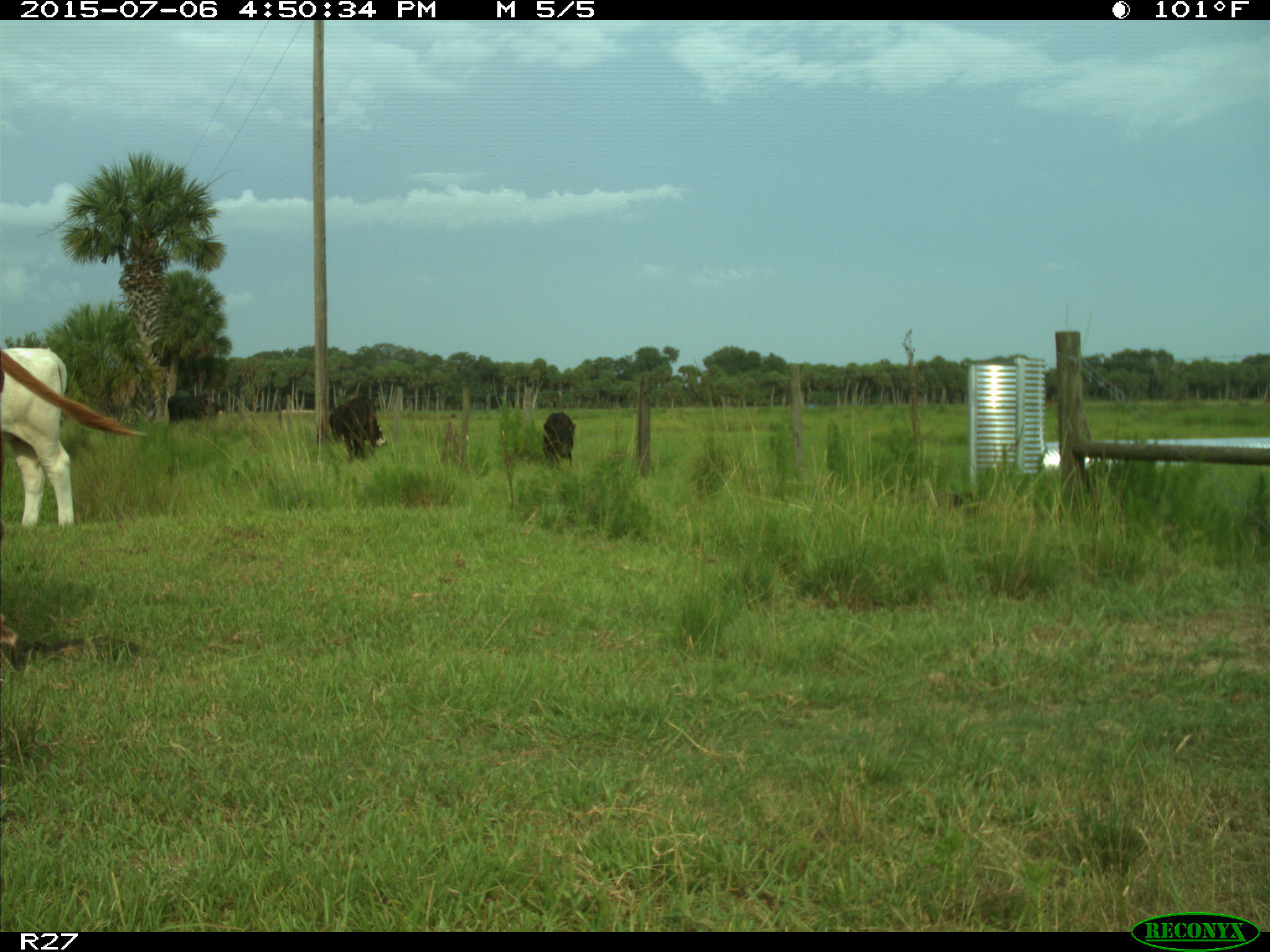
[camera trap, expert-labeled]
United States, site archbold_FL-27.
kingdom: Animalia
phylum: Chordata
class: Mammalia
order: Artiodactyla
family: Bovidae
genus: Bos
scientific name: Bos taurus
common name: domestic cow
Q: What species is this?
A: Bos taurus (domestic cow).